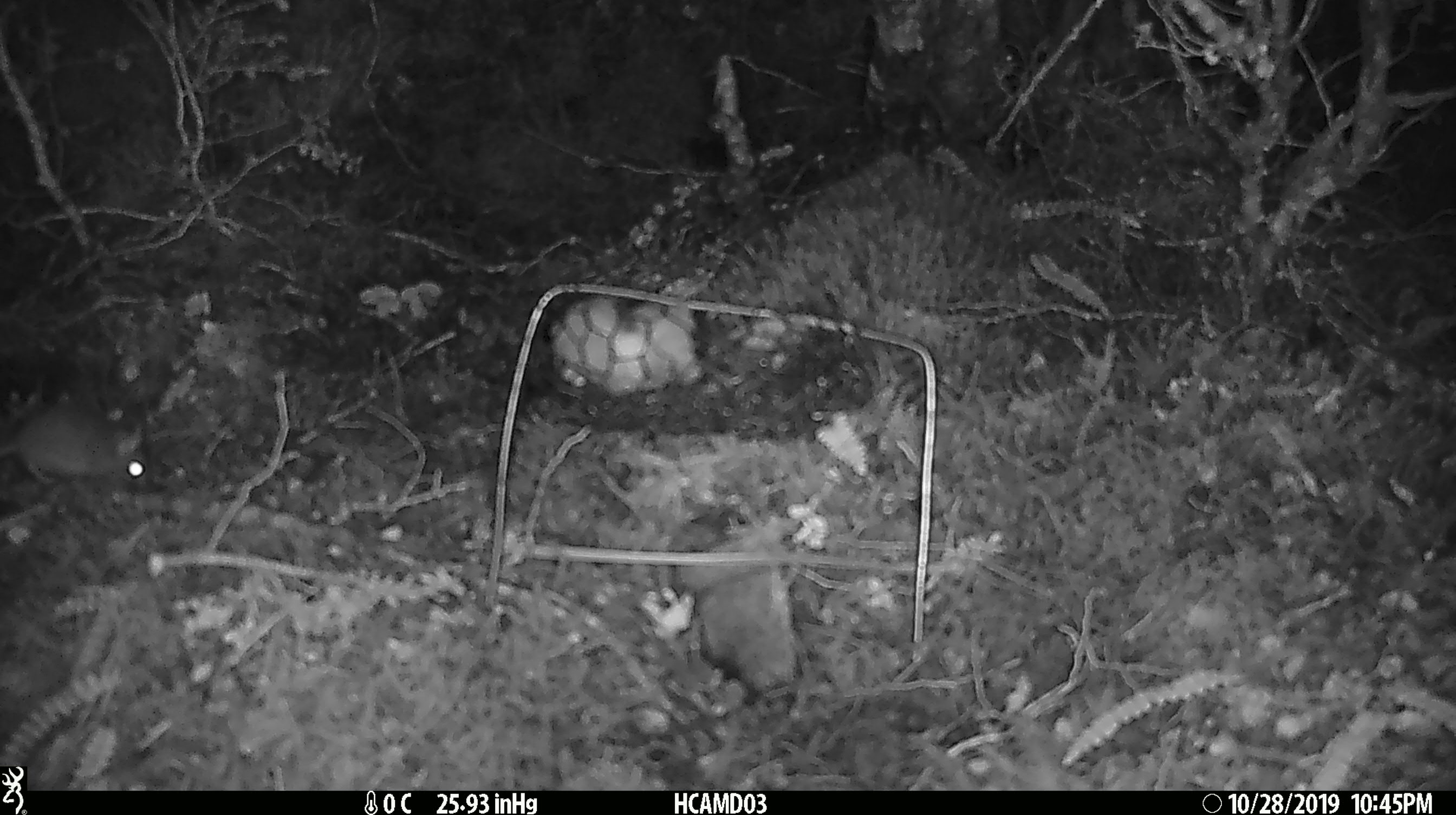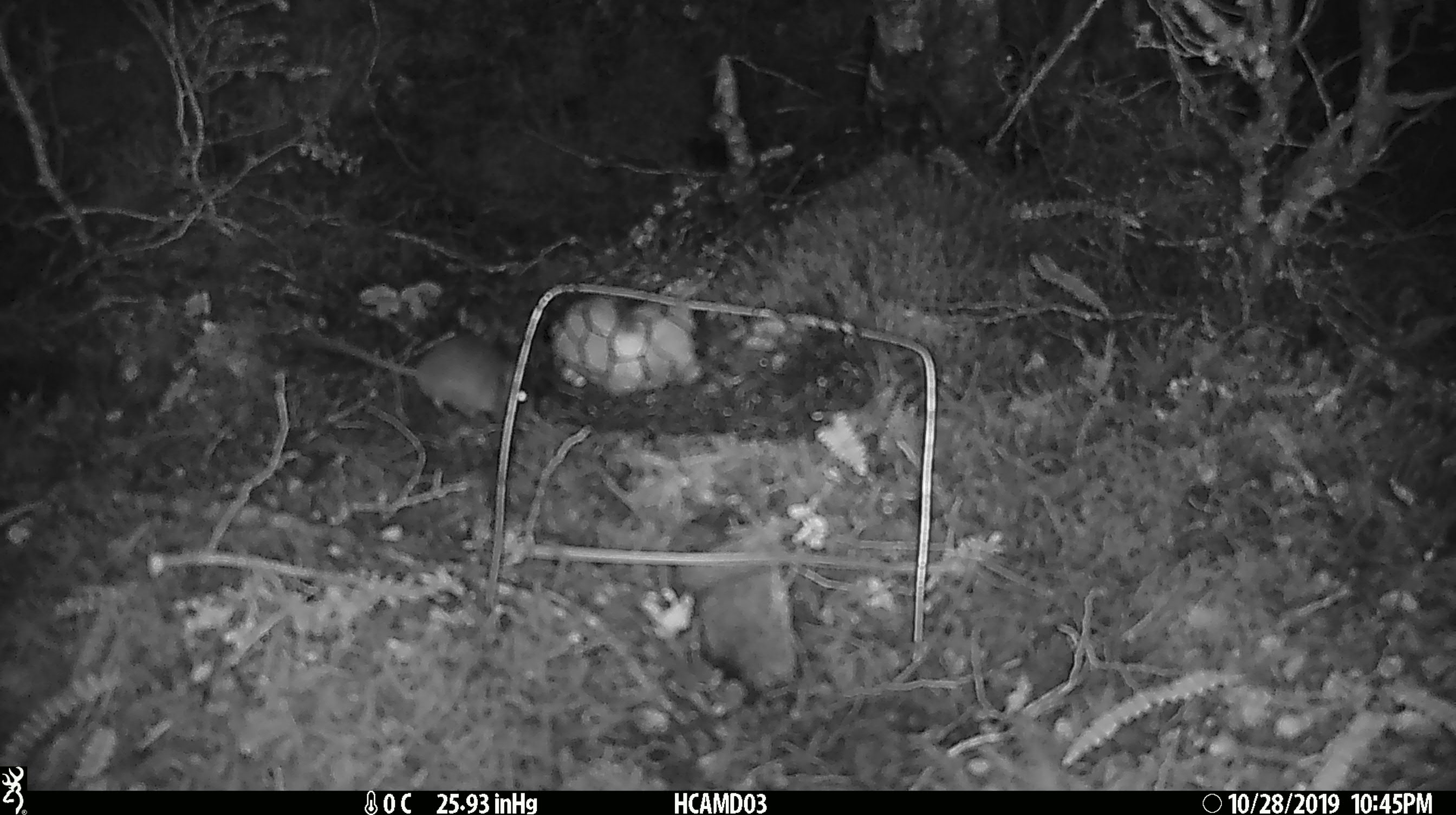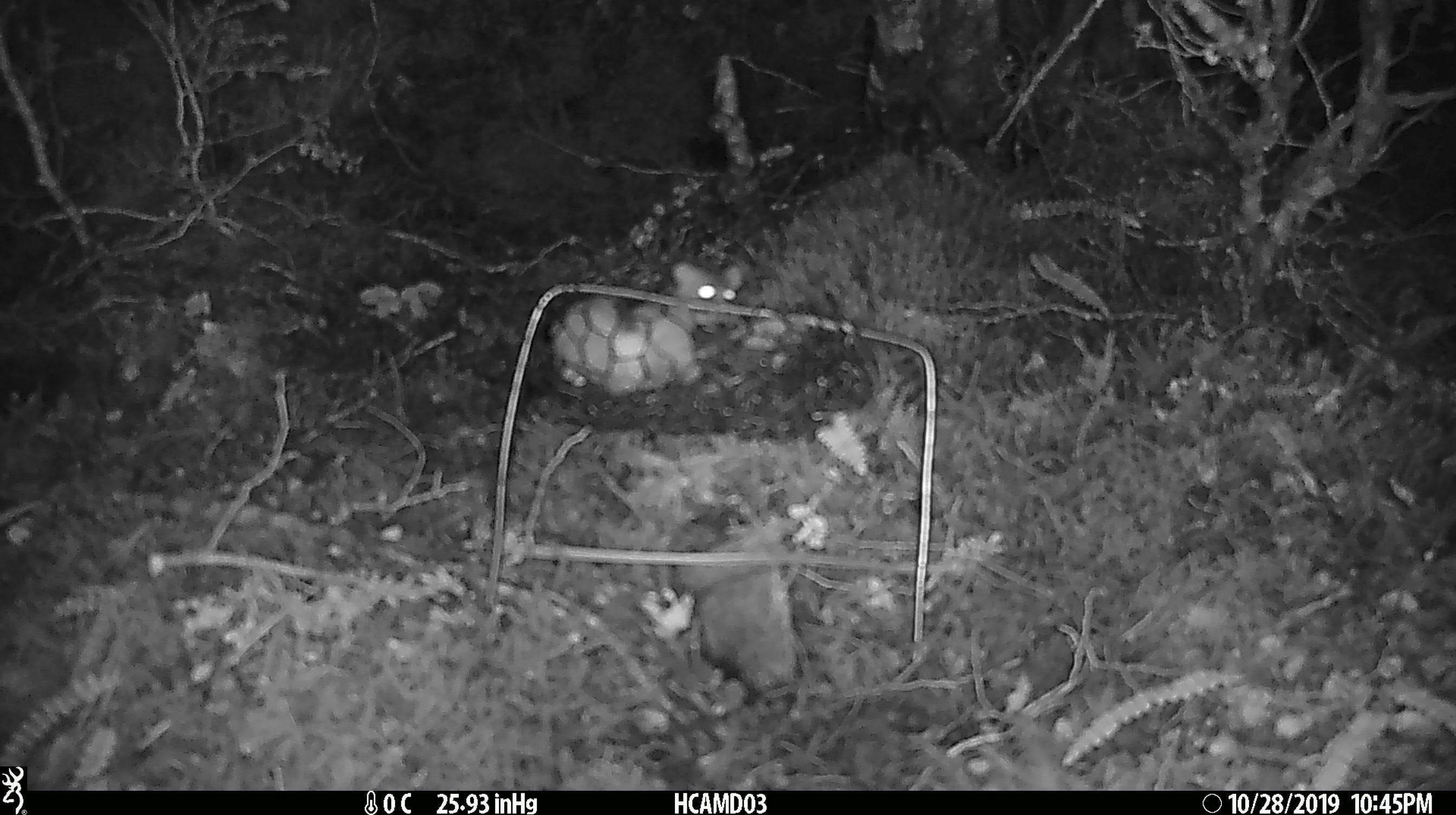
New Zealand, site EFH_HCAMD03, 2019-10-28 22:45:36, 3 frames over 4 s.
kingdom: Animalia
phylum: Chordata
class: Mammalia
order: Rodentia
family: Muridae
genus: Mus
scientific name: Mus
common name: mouse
Mouse (Mus).